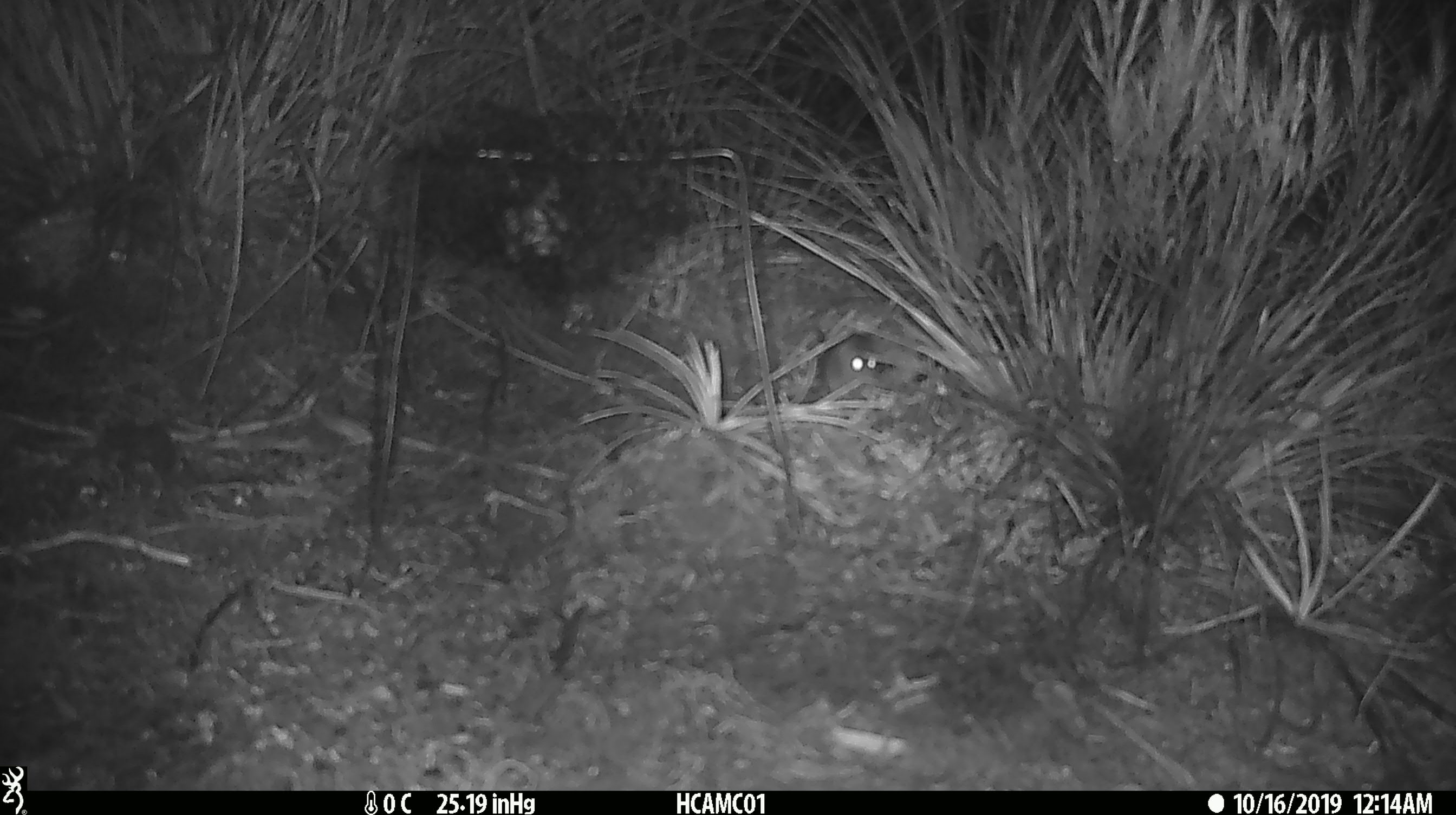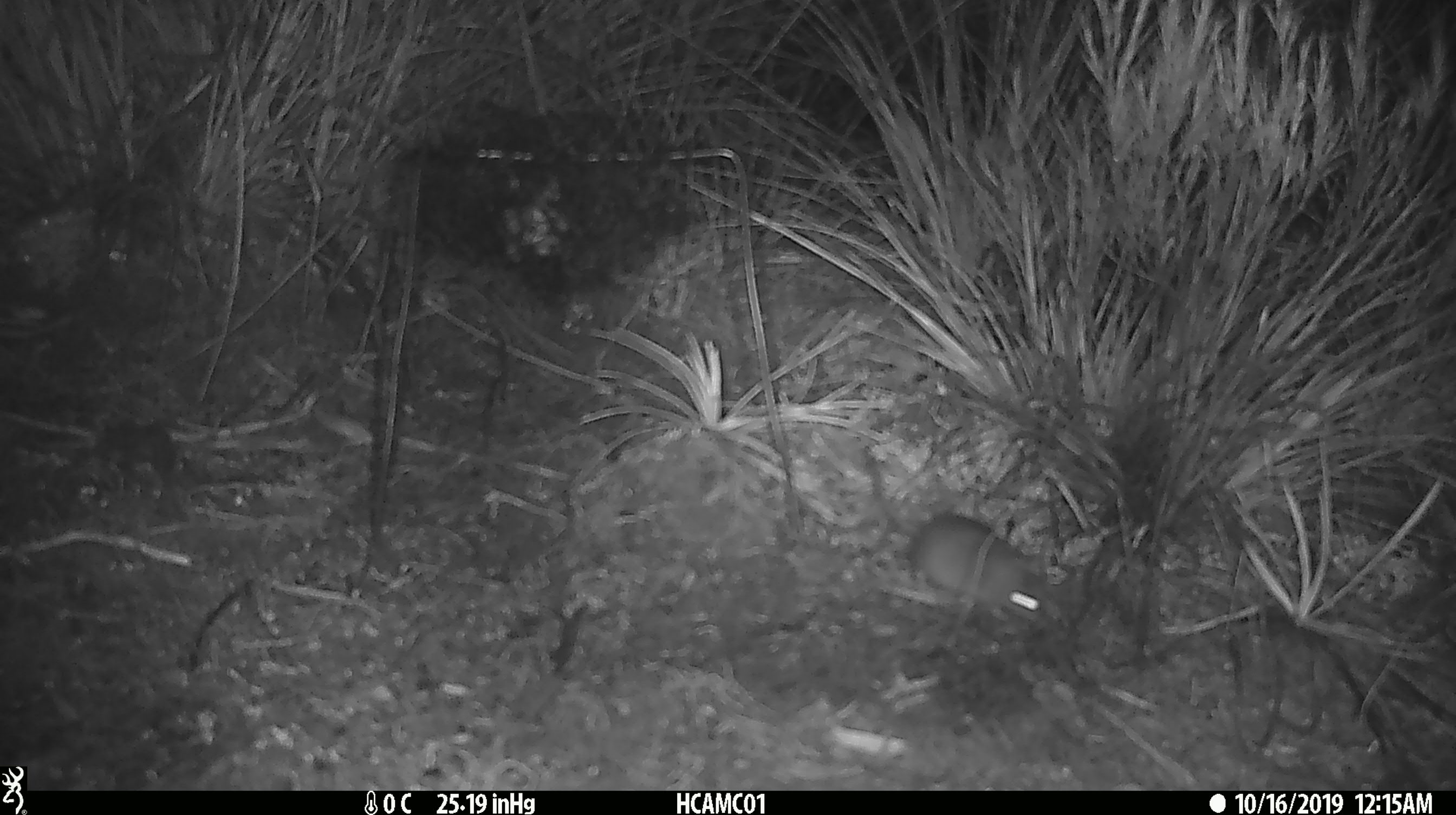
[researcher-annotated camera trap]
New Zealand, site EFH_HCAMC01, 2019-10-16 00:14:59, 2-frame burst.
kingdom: Animalia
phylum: Chordata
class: Mammalia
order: Rodentia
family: Muridae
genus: Mus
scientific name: Mus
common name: mouse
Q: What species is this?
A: Mouse (Mus).